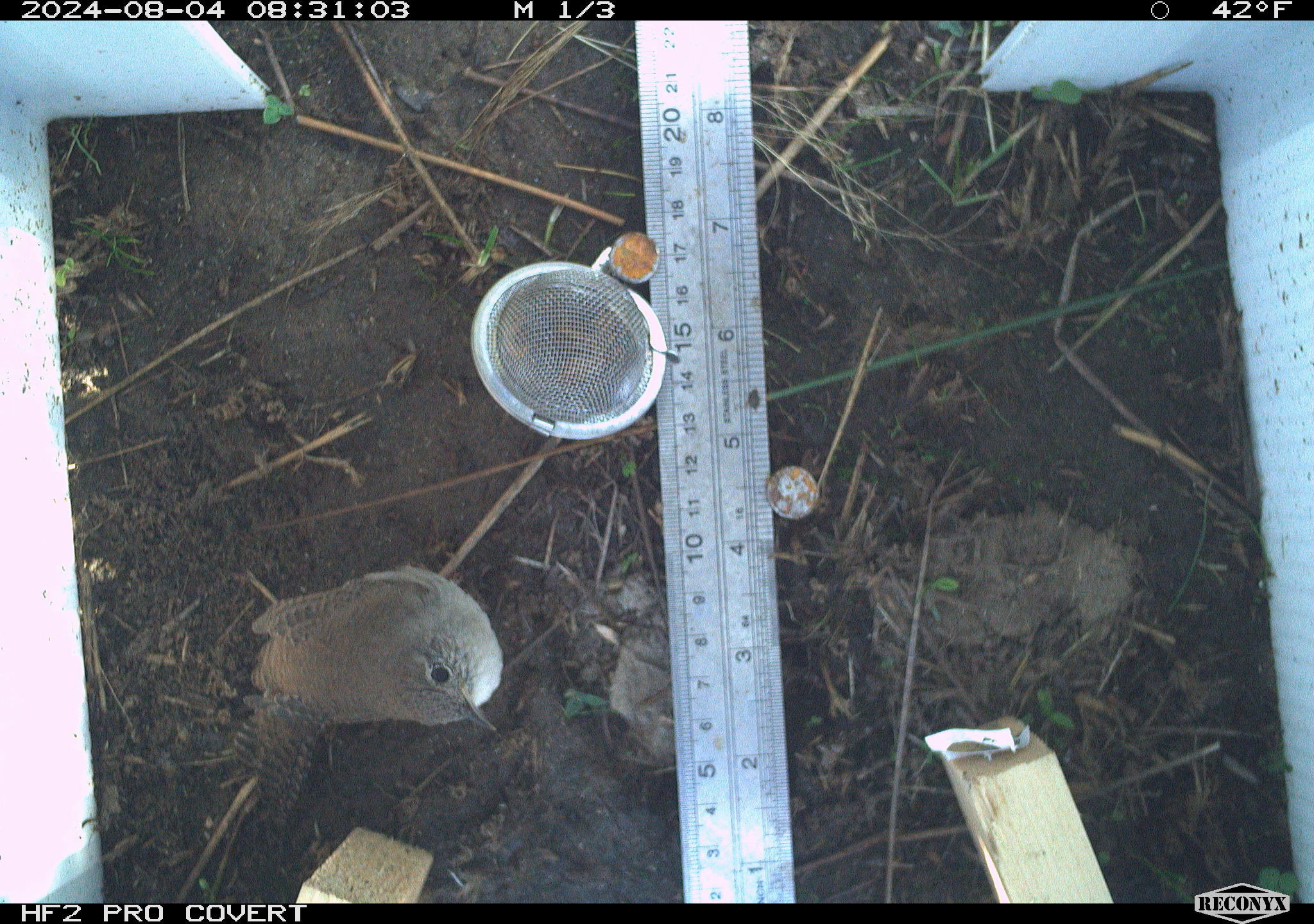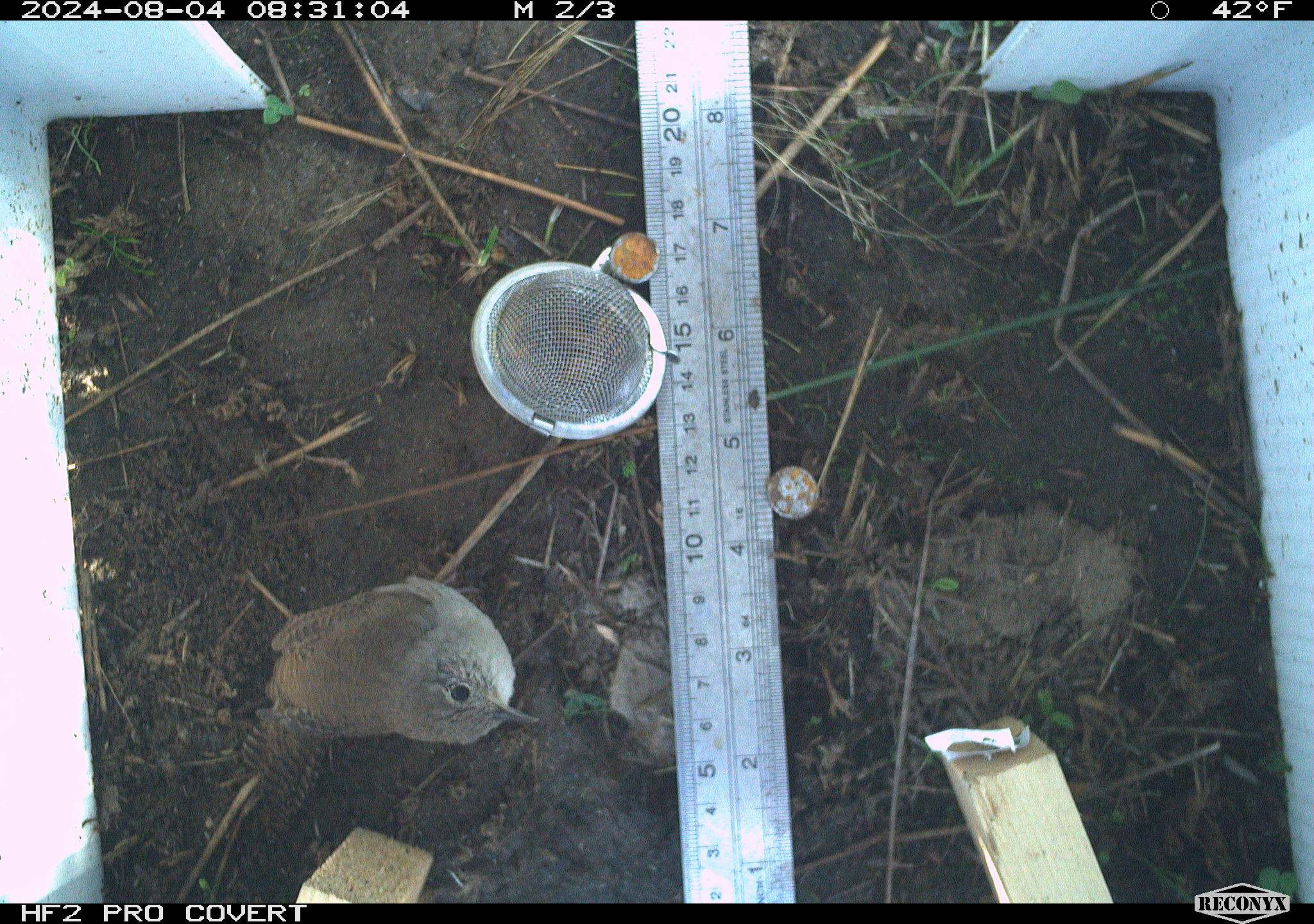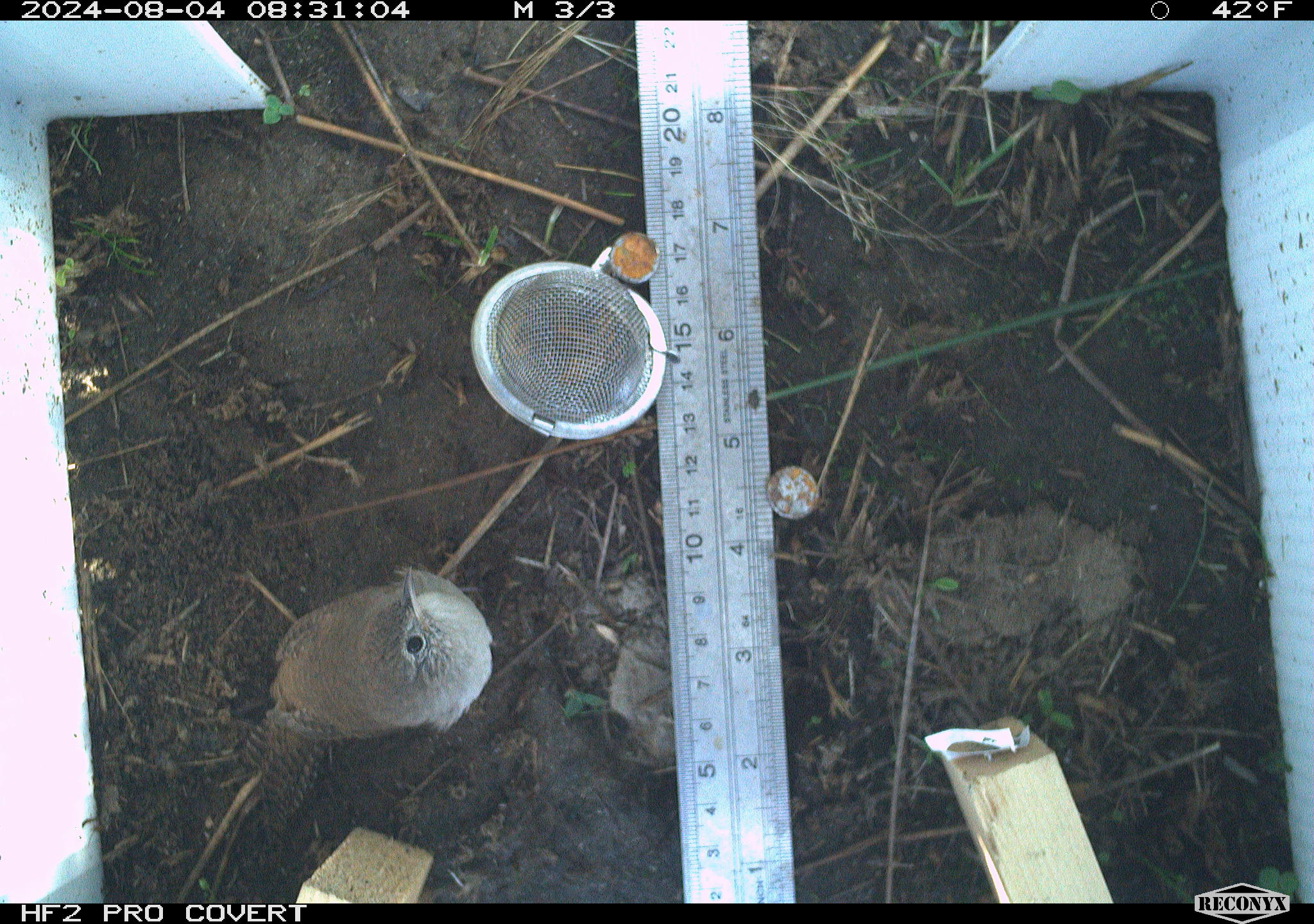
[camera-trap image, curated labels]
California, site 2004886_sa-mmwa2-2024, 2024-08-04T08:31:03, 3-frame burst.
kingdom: Animalia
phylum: Chordata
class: Aves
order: Passeriformes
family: Troglodytidae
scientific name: Troglodytidae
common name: wren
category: troglodytidae family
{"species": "troglodytidae family (wren) (Troglodytidae)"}